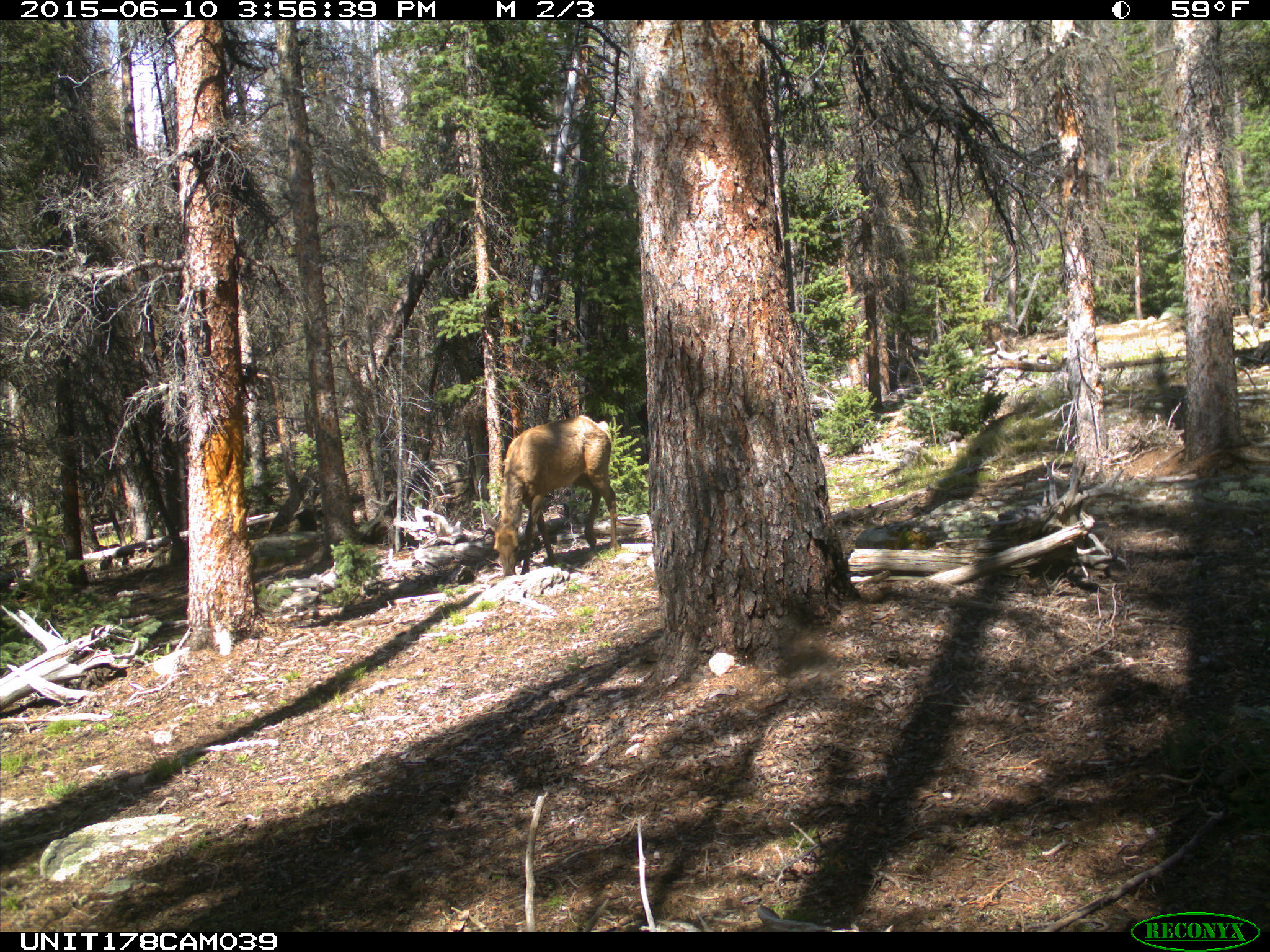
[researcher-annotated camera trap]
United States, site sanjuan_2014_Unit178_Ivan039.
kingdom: Animalia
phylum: Chordata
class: Mammalia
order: Artiodactyla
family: Cervidae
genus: Cervus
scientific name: Cervus elaphus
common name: red deer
Cervus elaphus (red deer).